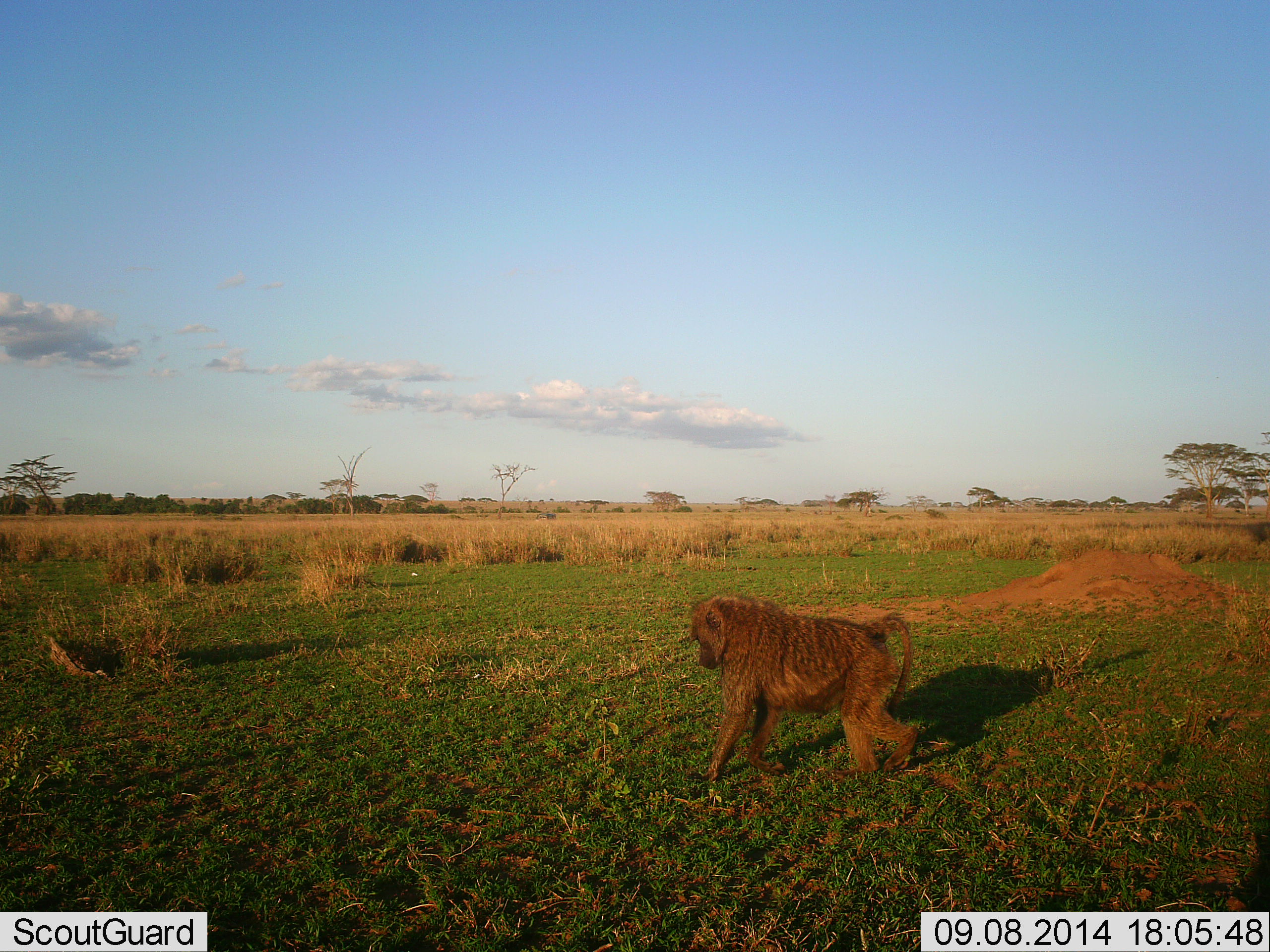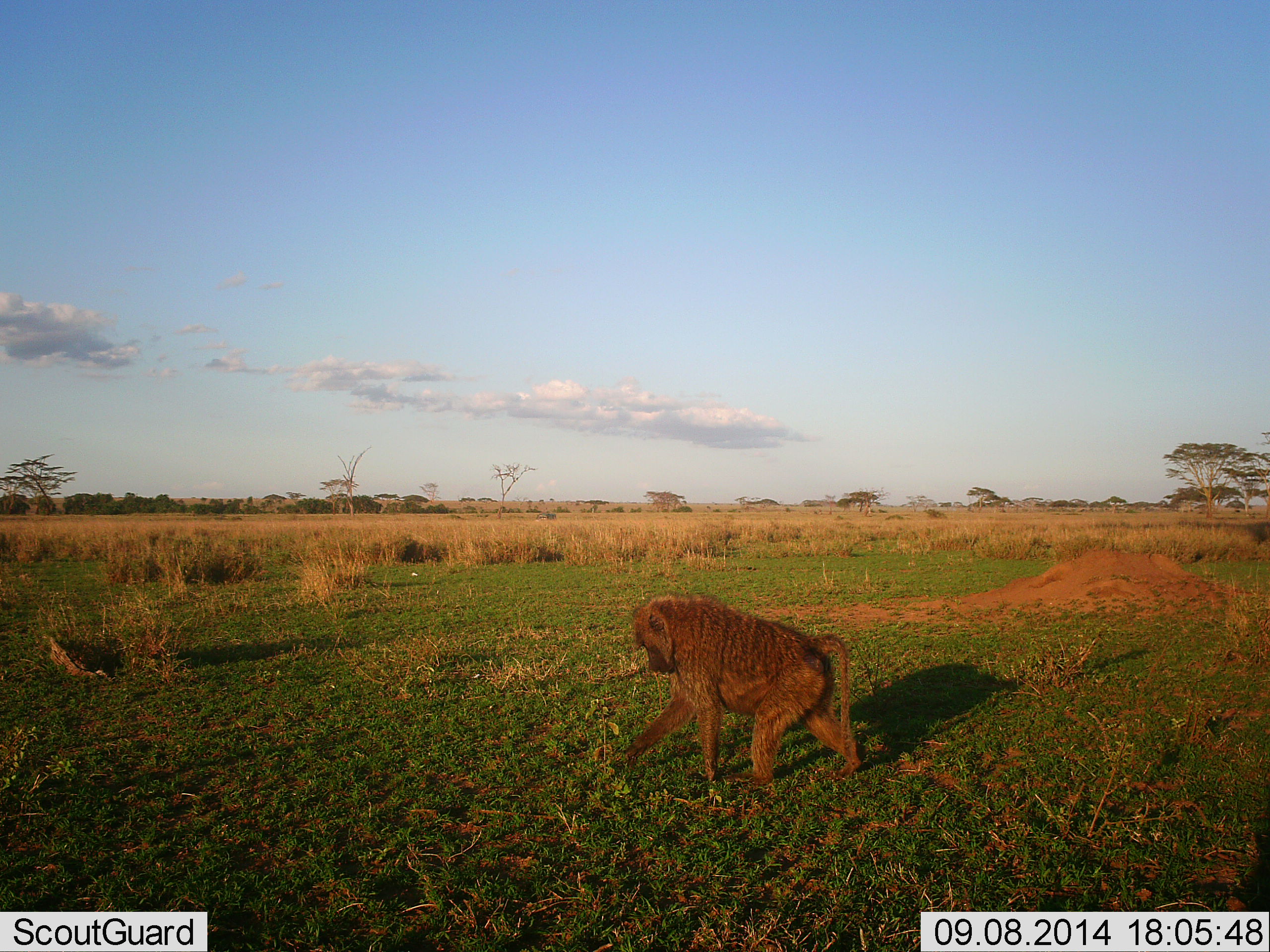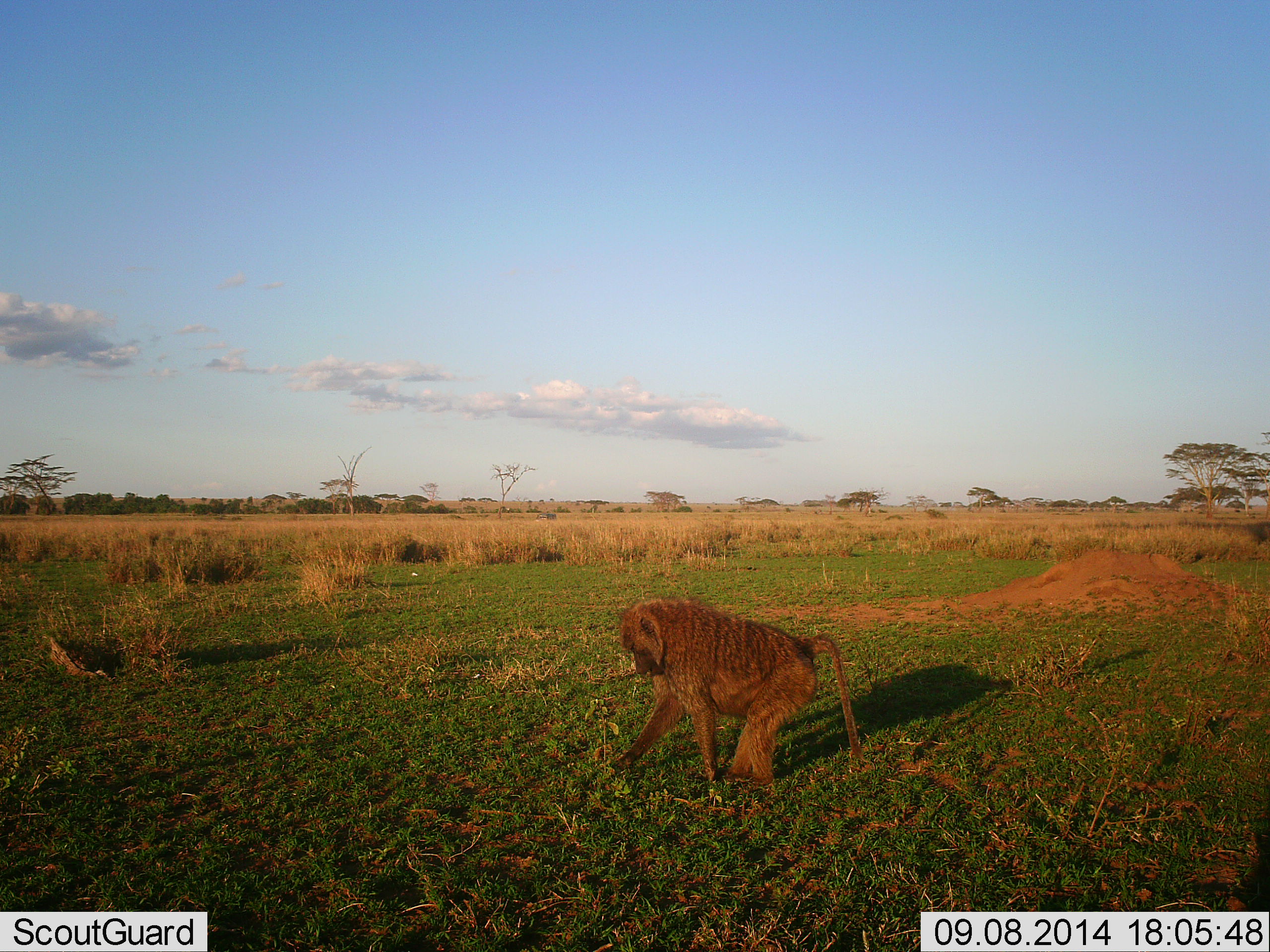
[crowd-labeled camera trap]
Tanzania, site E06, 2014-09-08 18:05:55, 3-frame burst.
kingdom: Animalia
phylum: Chordata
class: Mammalia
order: Primates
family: Cercopithecidae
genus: Papio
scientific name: Papio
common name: baboon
Baboon (Papio), count 1. Behavior (volunteer vote fractions): standing 10%, resting 0%, moving 50%, interacting 10%. Young present (vote fraction): 0%. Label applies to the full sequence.